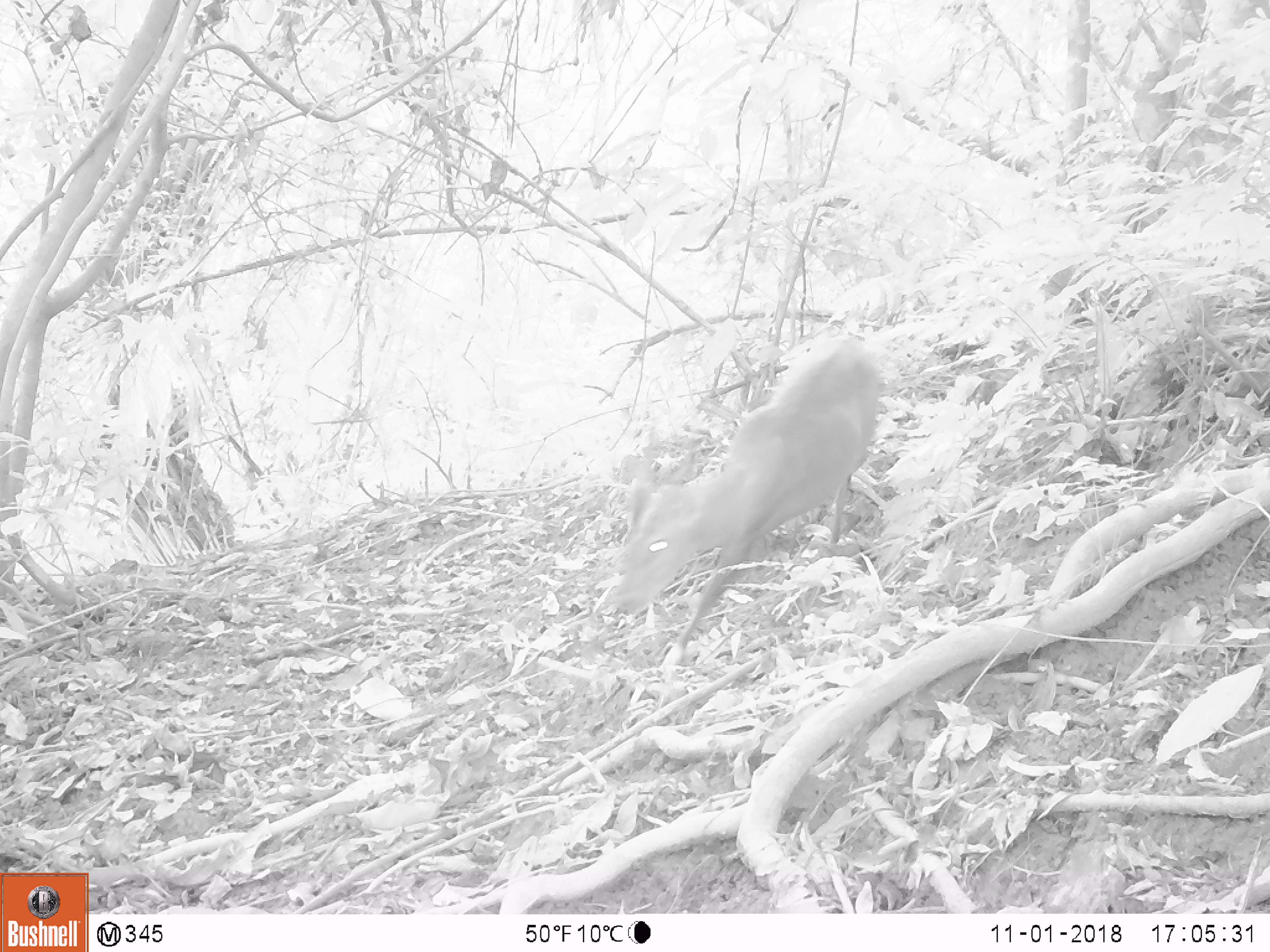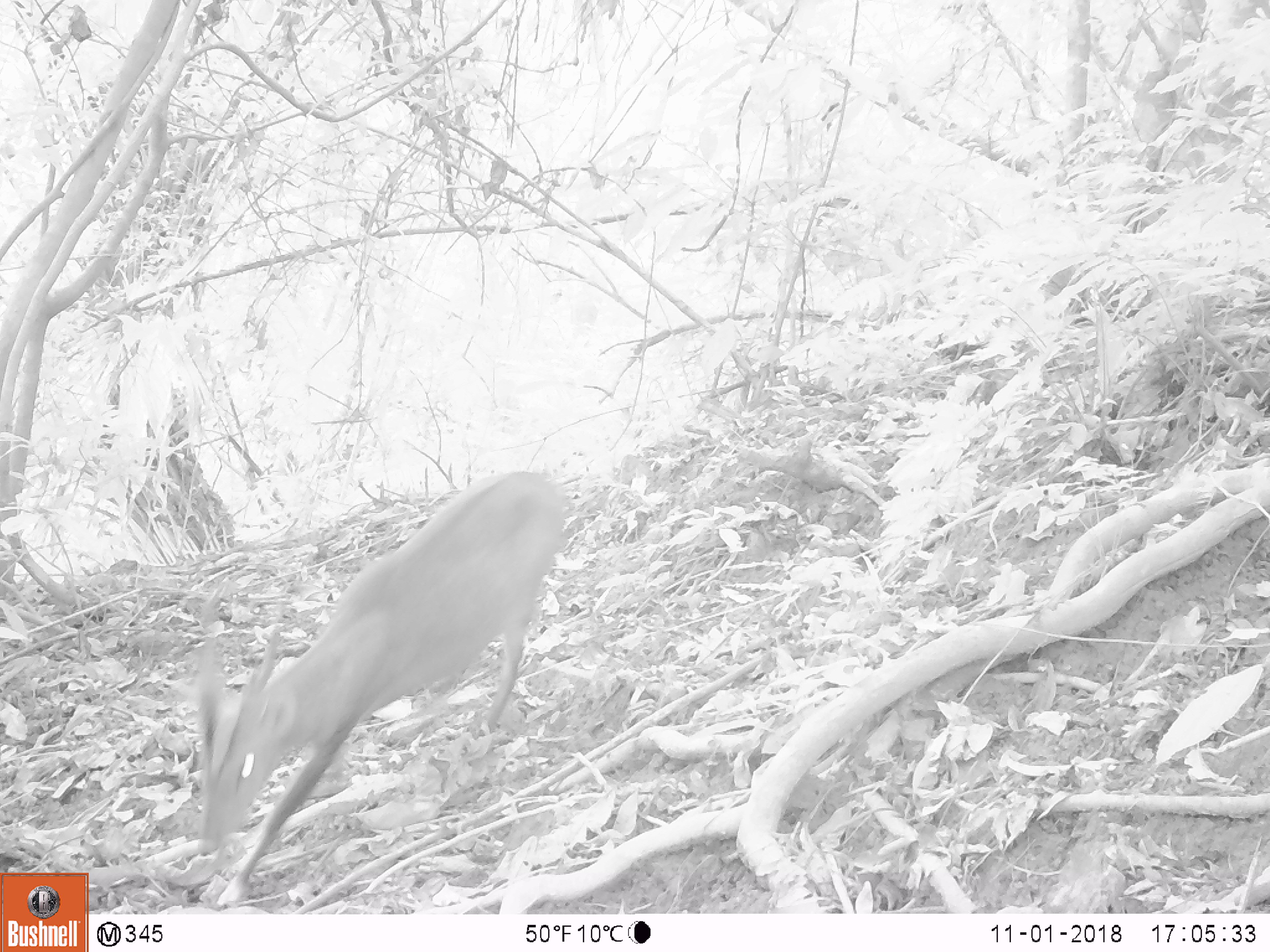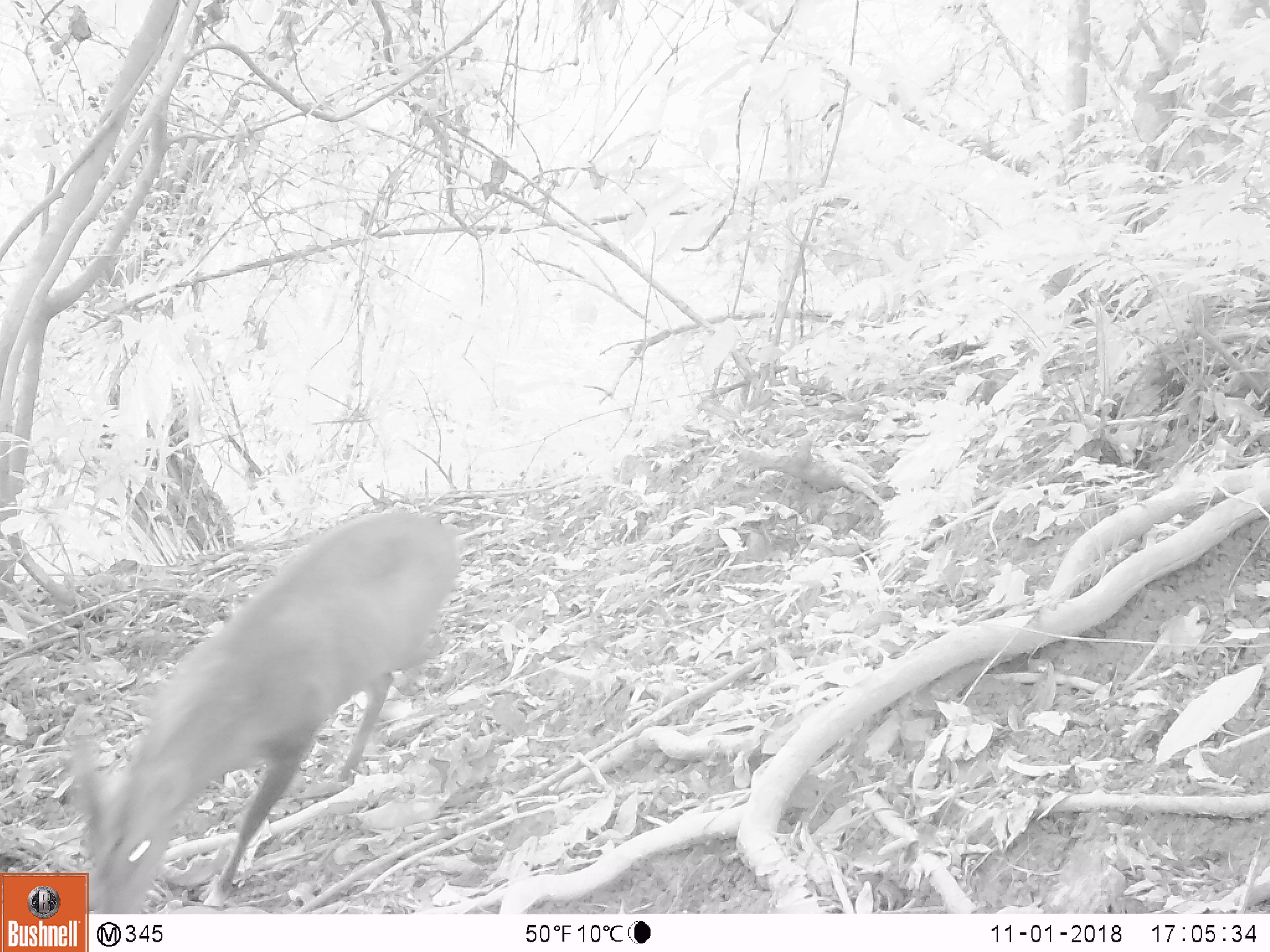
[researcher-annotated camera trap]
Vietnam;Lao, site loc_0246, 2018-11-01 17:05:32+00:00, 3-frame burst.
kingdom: Animalia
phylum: Chordata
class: Mammalia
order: Artiodactyla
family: Cervidae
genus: Muntiacus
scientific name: Muntiacus vuquangensis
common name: large-antlered muntjac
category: large antlered muntjac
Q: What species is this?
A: Large antlered muntjac (large-antlered muntjac) (Muntiacus vuquangensis).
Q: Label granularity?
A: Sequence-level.